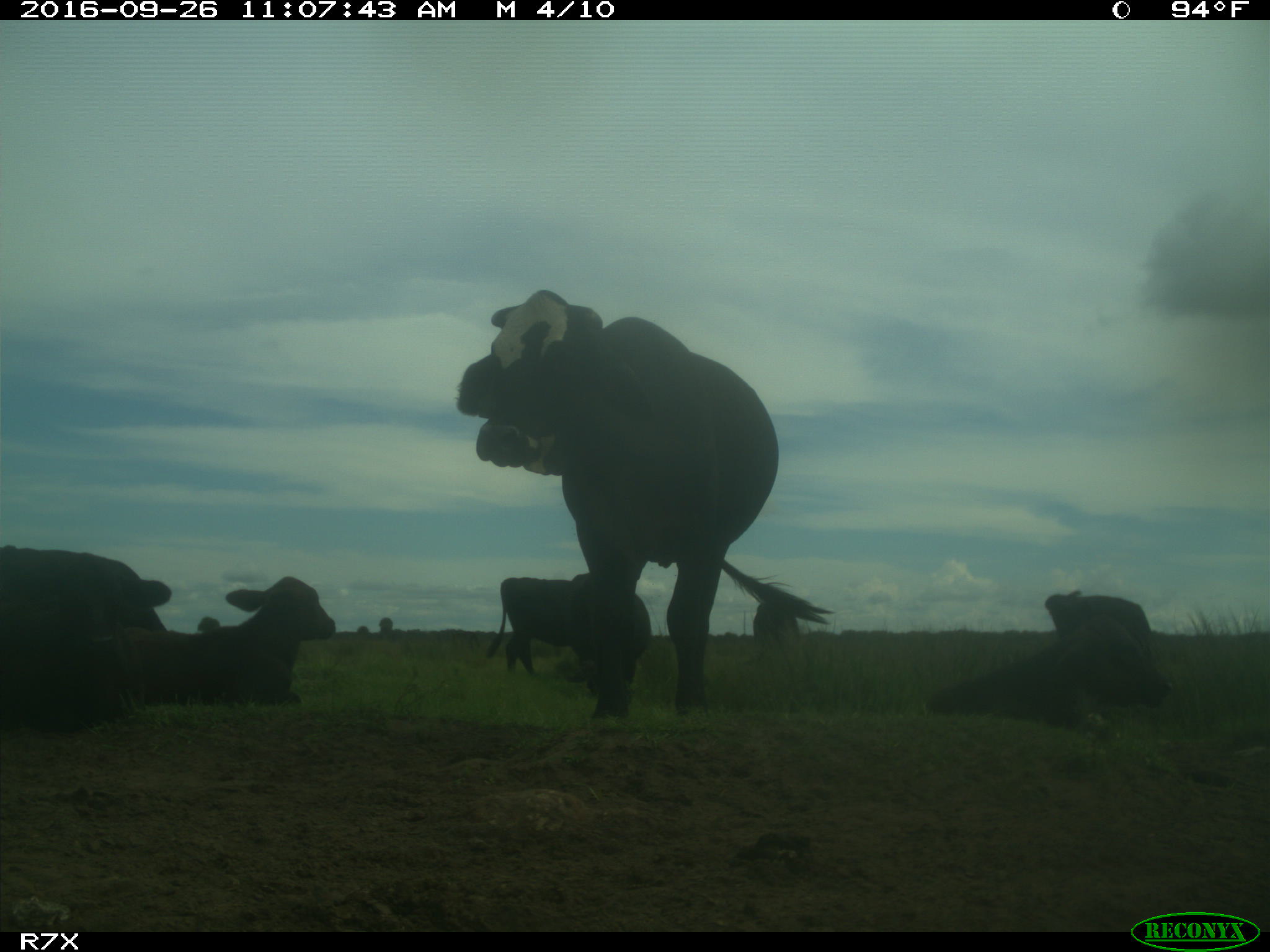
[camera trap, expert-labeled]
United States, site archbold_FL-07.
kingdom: Animalia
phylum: Chordata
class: Mammalia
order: Artiodactyla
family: Bovidae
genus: Bos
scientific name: Bos taurus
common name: domestic cow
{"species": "Bos taurus (domestic cow)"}